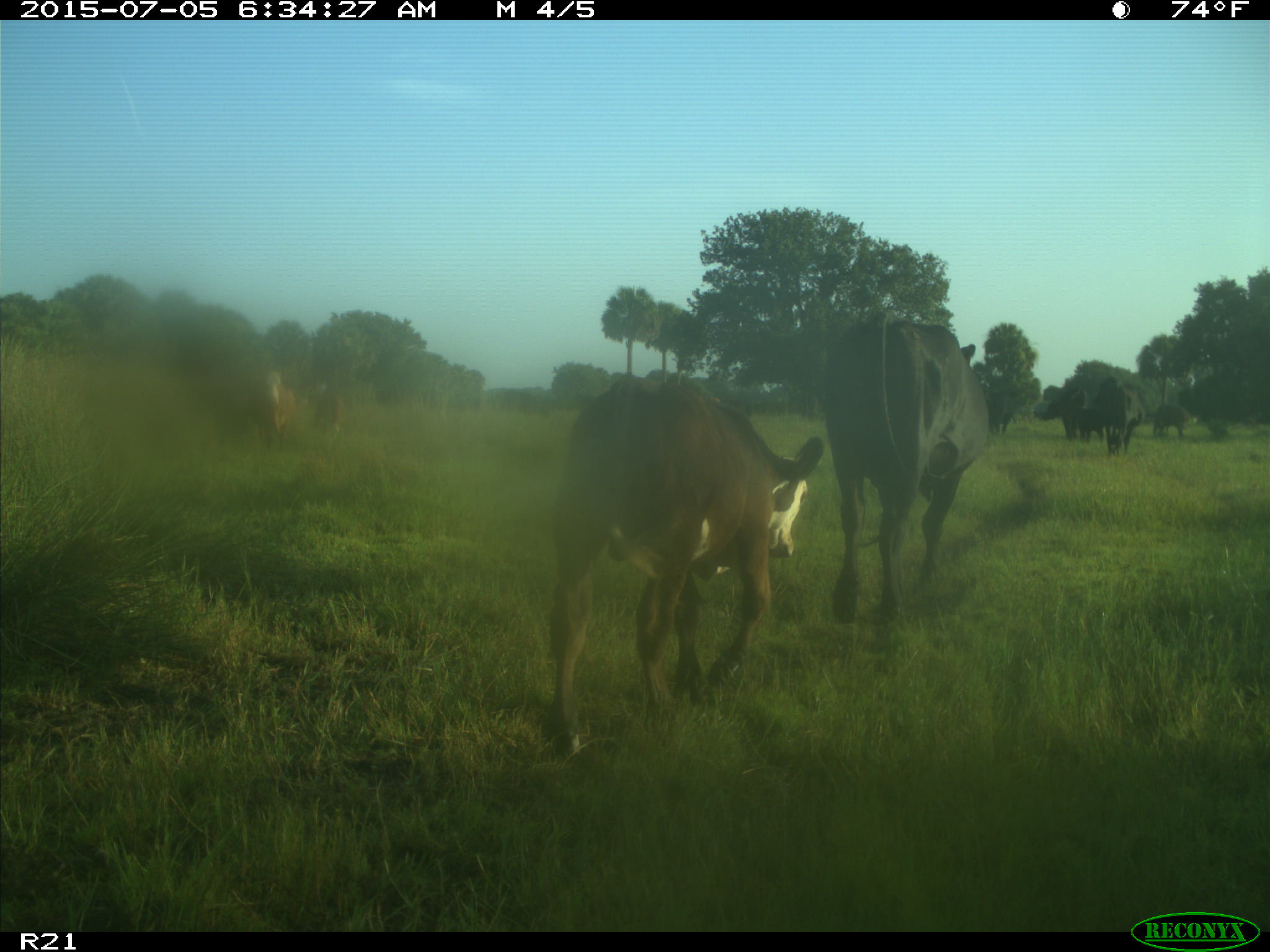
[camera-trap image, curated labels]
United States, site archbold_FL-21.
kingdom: Animalia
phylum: Chordata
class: Mammalia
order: Artiodactyla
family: Bovidae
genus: Bos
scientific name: Bos taurus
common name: domestic cow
Bos taurus (domestic cow).